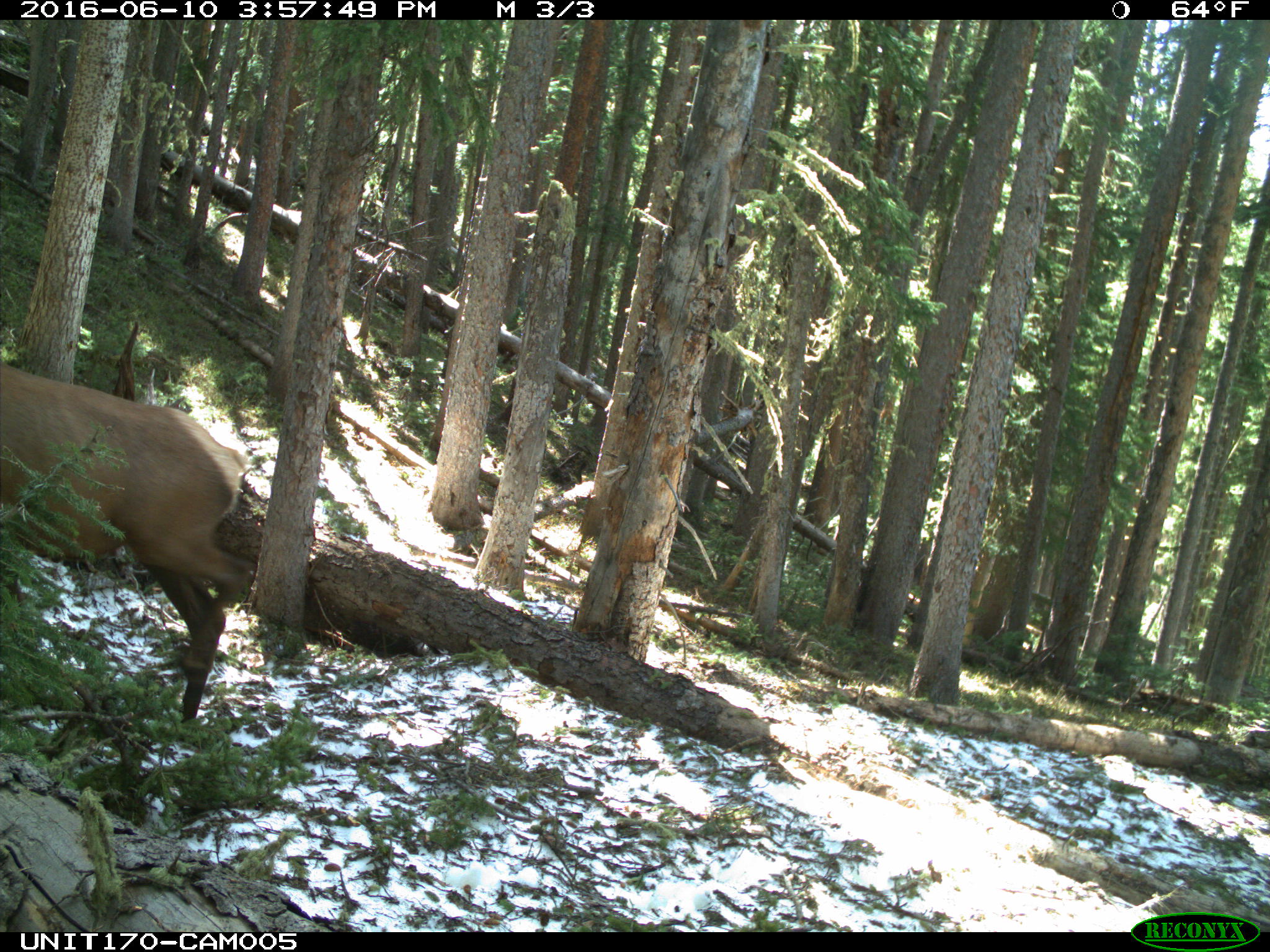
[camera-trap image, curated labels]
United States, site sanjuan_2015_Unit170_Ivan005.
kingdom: Animalia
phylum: Chordata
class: Mammalia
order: Artiodactyla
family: Cervidae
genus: Cervus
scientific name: Cervus elaphus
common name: red deer